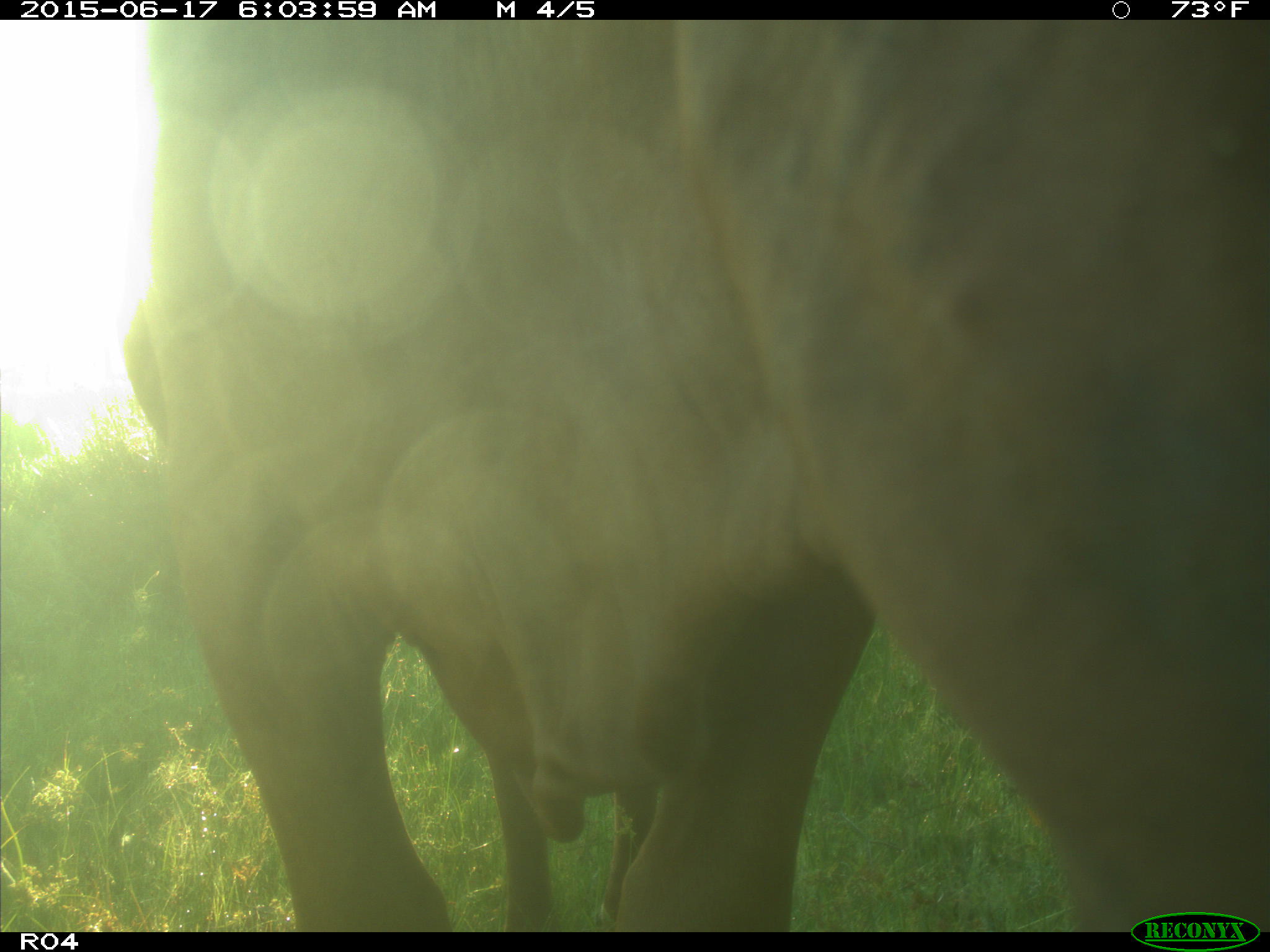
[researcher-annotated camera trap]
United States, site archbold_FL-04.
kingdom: Animalia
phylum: Chordata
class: Mammalia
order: Artiodactyla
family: Bovidae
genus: Bos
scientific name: Bos taurus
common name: domestic cow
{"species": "Bos taurus (domestic cow)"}